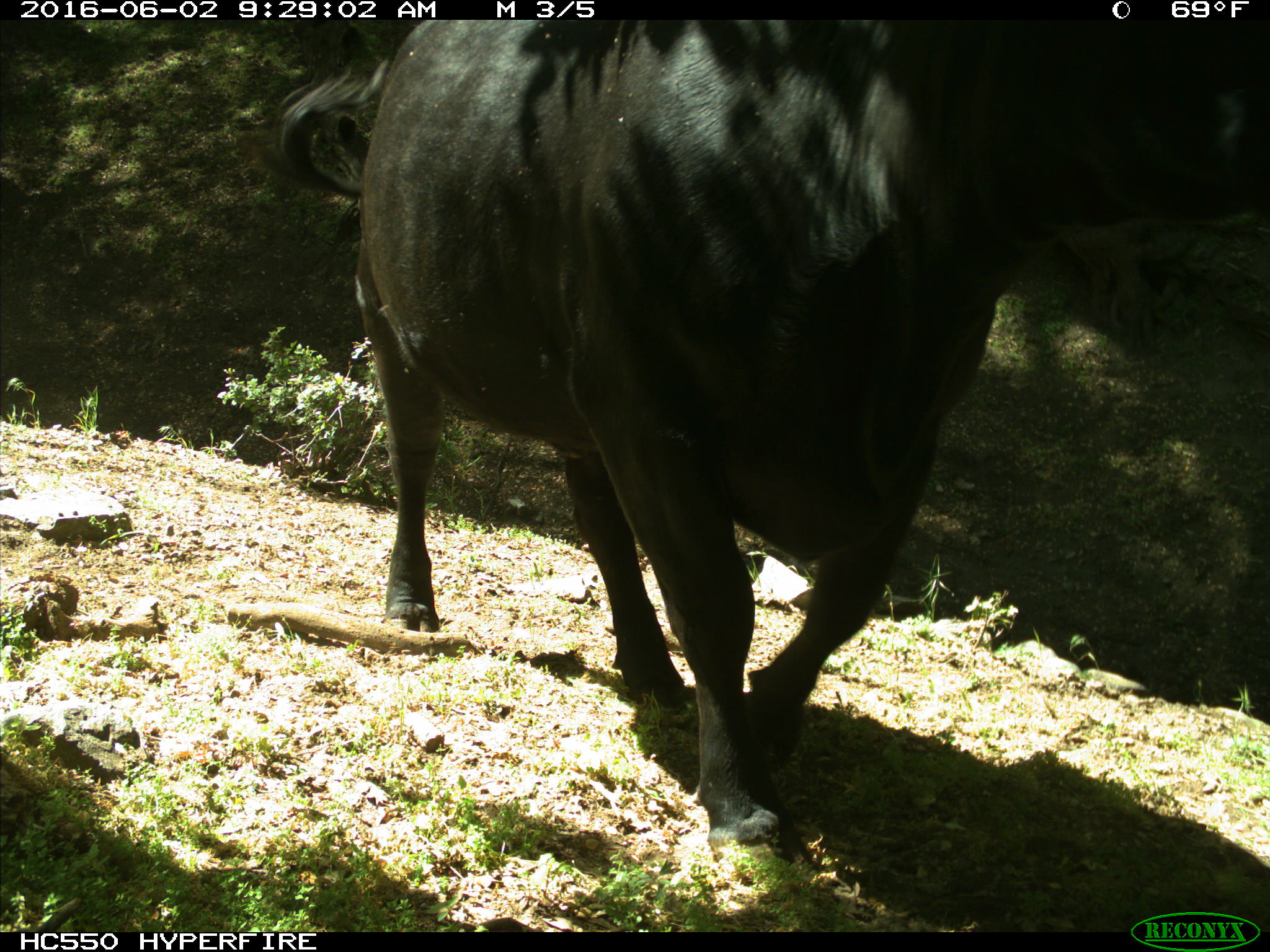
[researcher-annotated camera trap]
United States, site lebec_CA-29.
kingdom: Animalia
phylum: Chordata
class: Mammalia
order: Artiodactyla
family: Bovidae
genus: Bos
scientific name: Bos taurus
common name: domestic cow